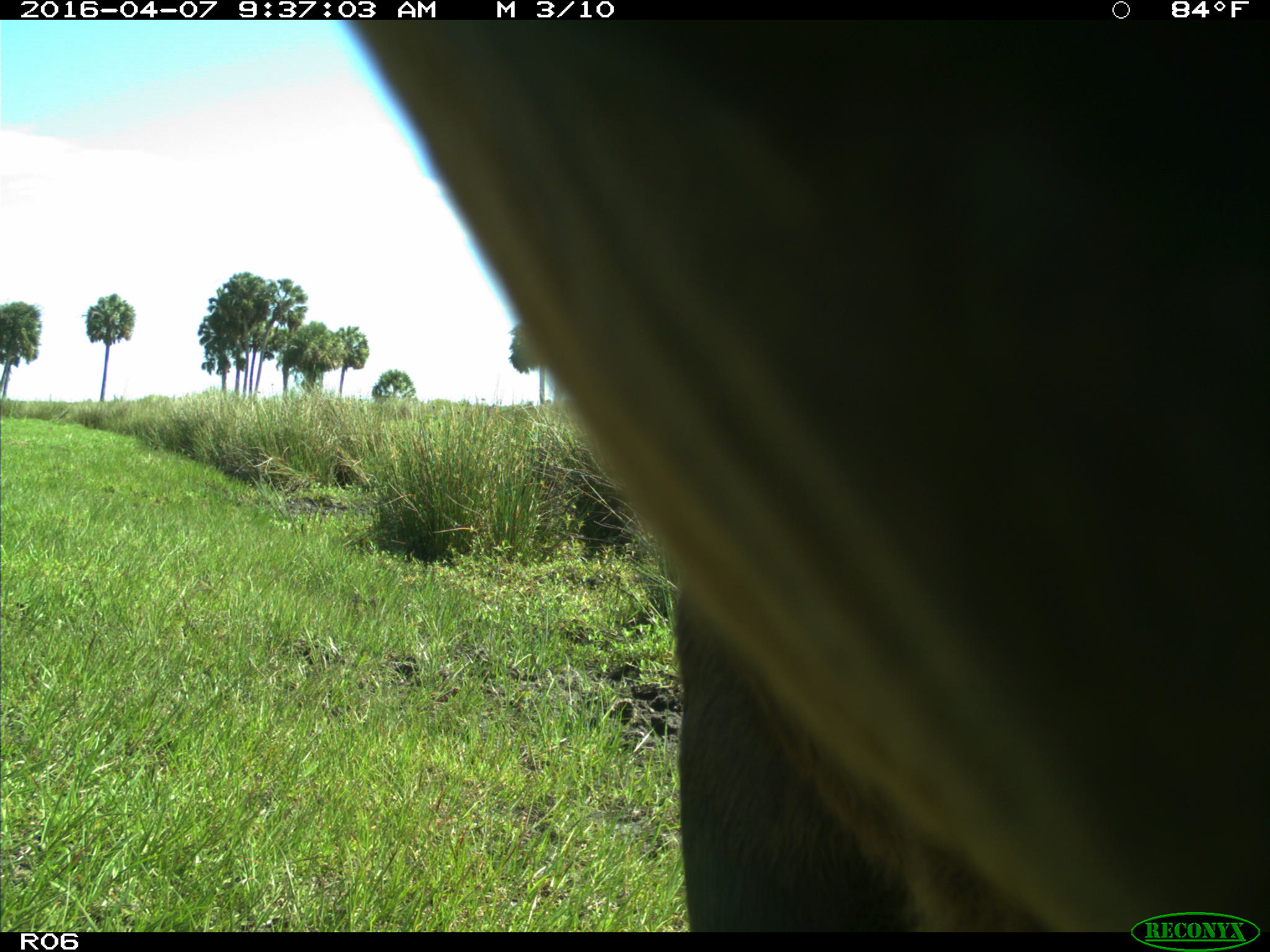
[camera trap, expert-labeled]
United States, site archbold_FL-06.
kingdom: Animalia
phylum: Chordata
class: Mammalia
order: Artiodactyla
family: Bovidae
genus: Bos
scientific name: Bos taurus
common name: domestic cow